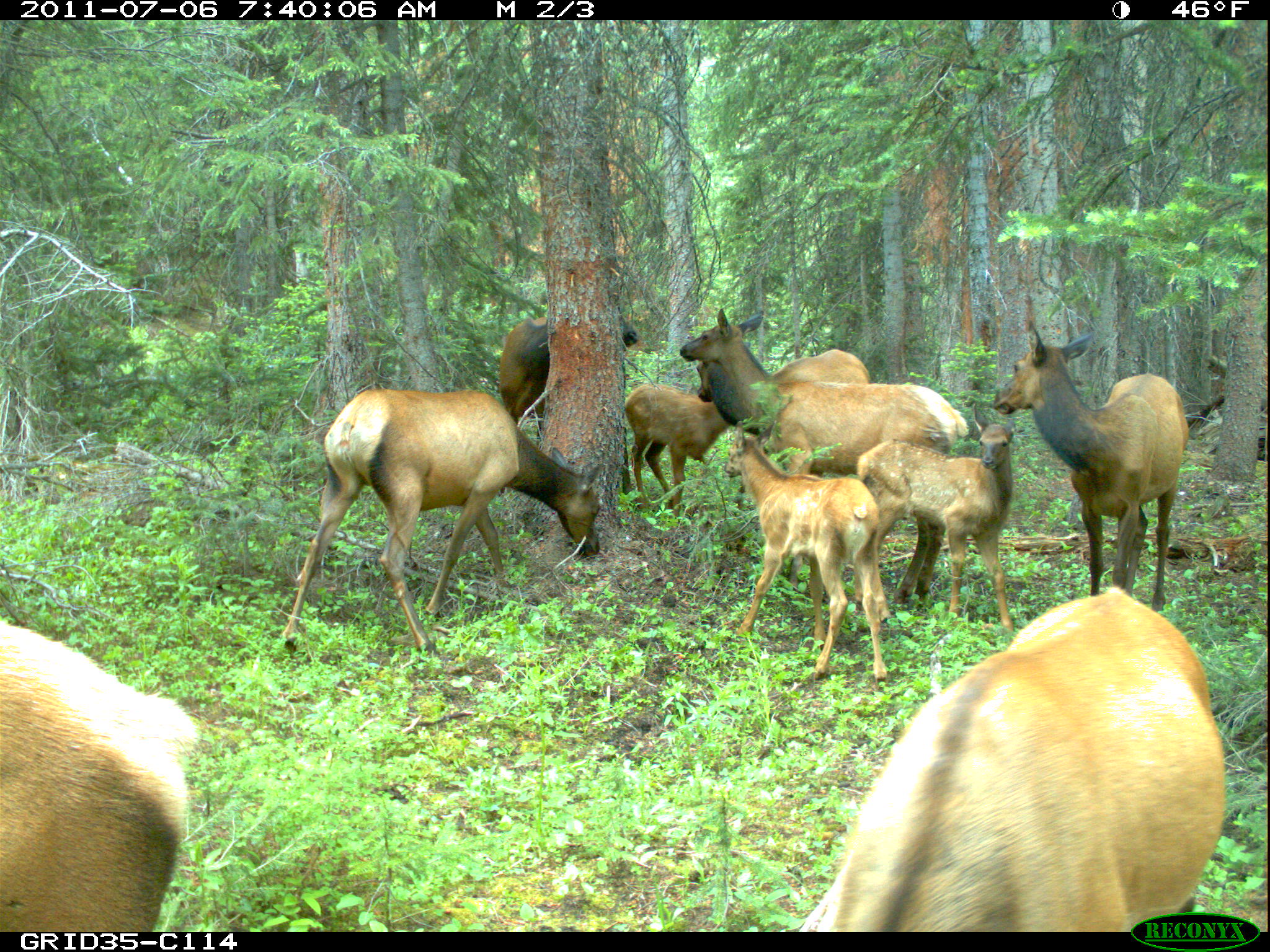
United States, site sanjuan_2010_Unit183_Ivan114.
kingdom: Animalia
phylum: Chordata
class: Mammalia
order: Artiodactyla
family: Cervidae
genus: Cervus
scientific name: Cervus elaphus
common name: red deer